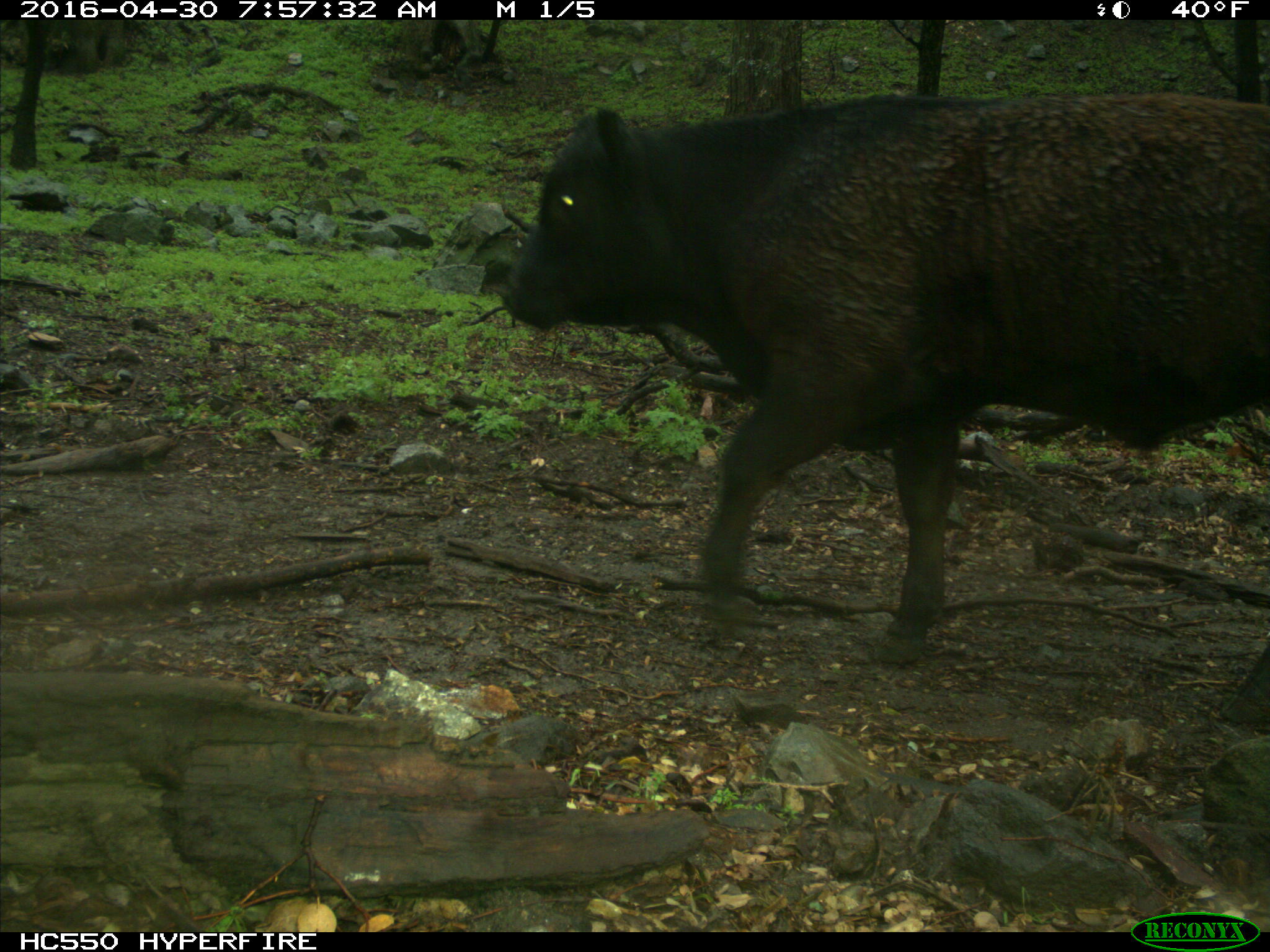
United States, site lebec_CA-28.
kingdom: Animalia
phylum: Chordata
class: Mammalia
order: Artiodactyla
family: Bovidae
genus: Bos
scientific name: Bos taurus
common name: domestic cow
Bos taurus (domestic cow).